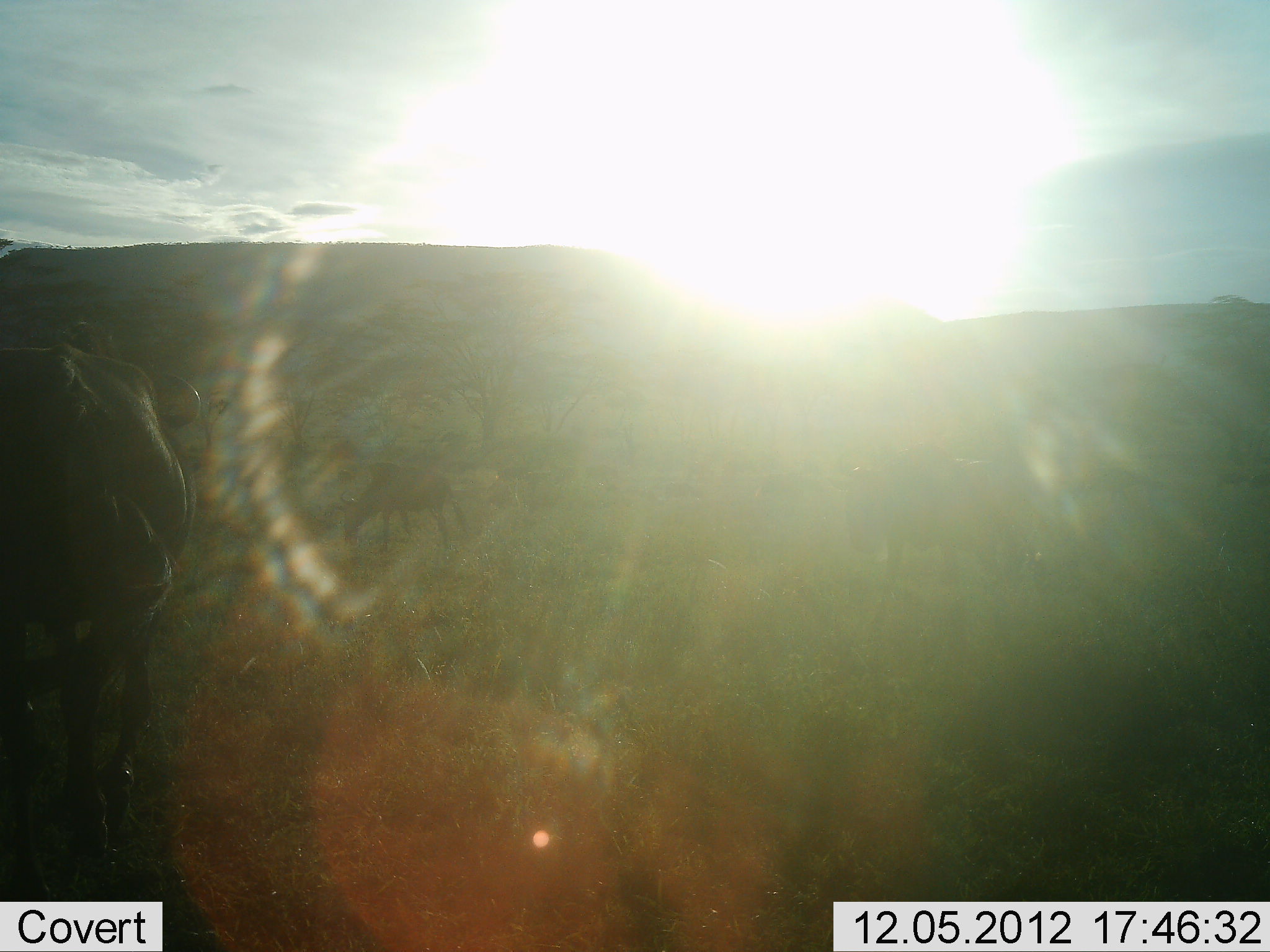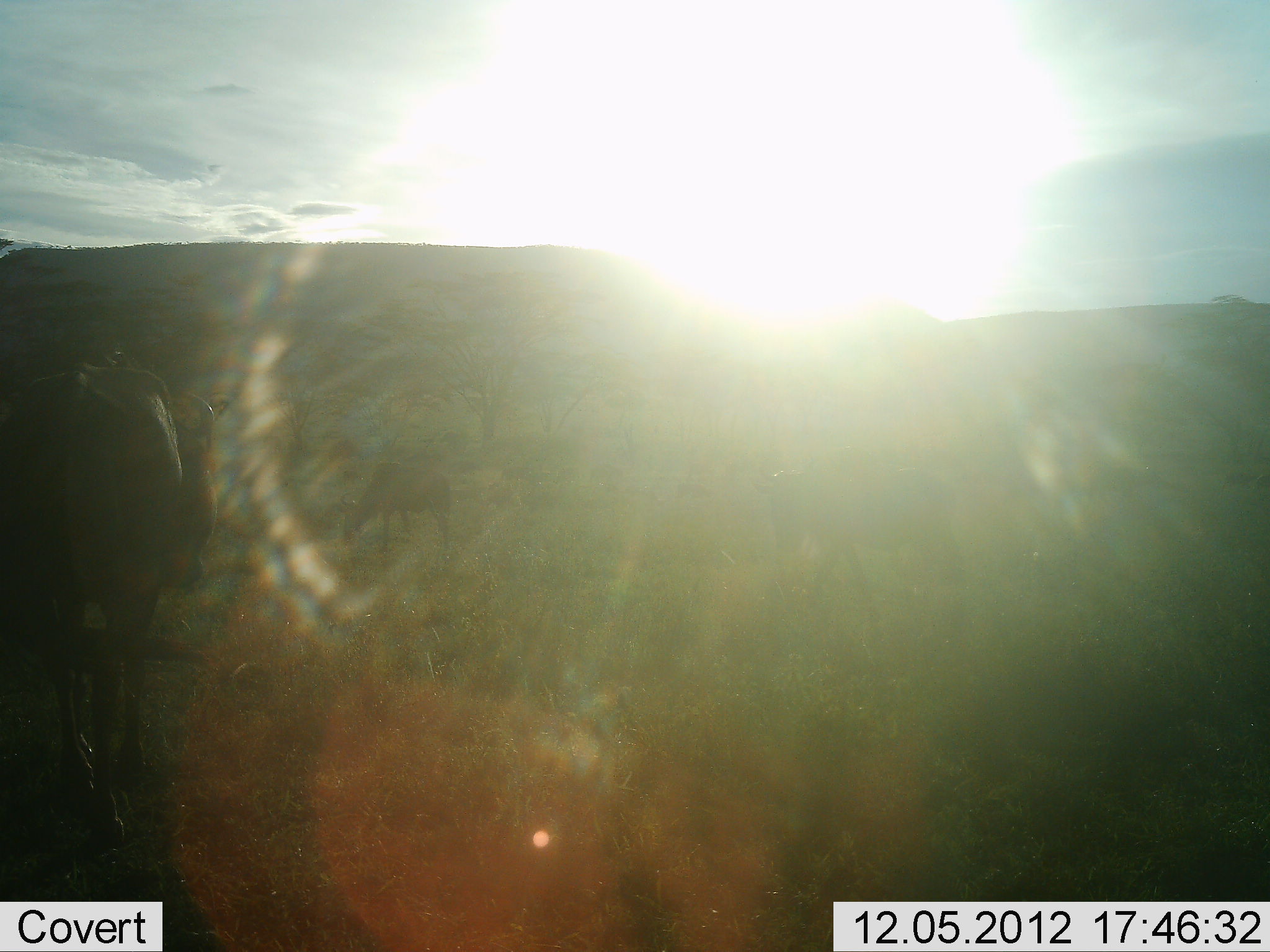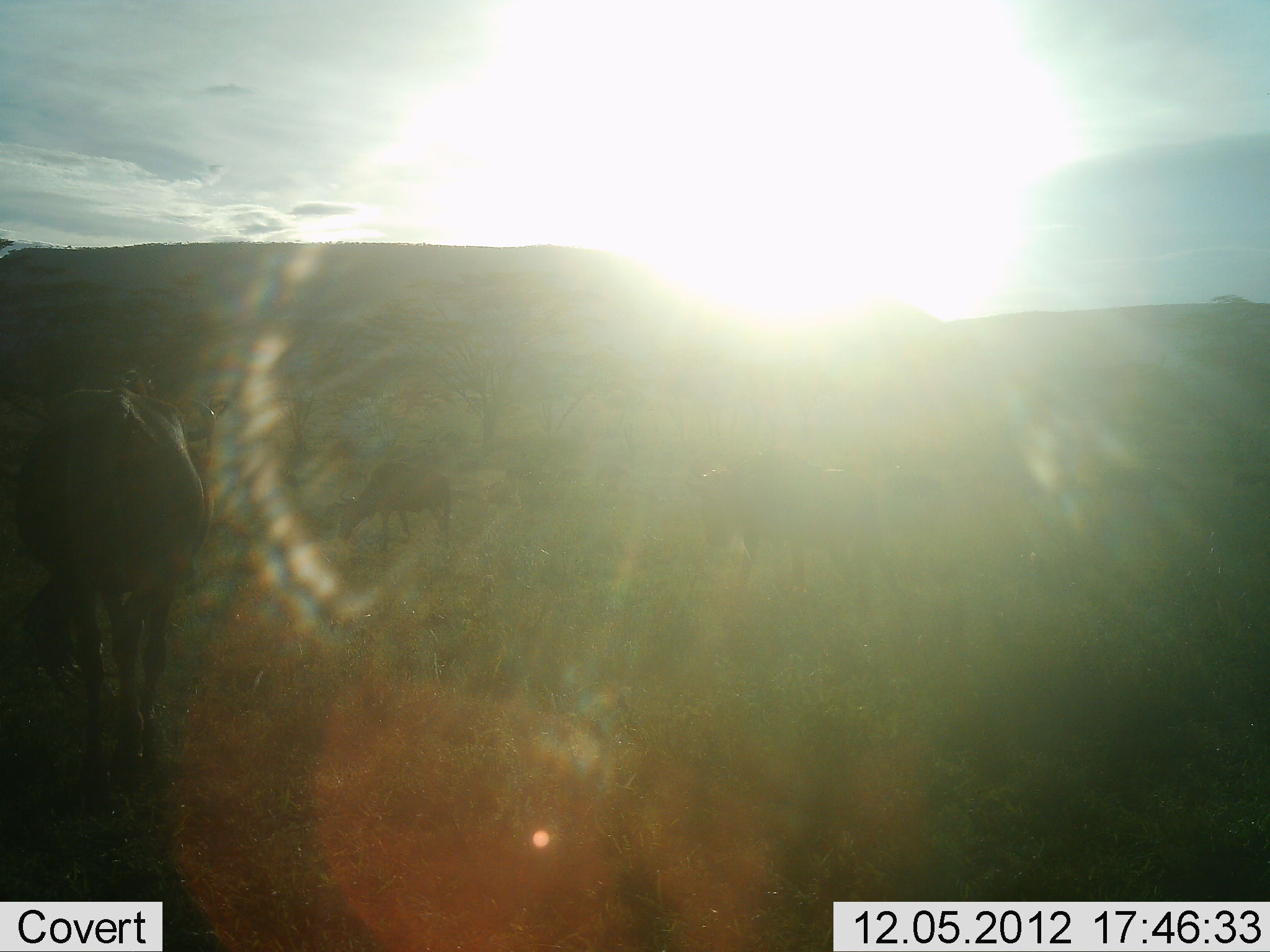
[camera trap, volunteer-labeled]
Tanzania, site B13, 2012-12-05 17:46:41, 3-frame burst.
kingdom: Animalia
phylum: Chordata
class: Mammalia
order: Artiodactyla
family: Bovidae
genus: Connochaetes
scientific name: Connochaetes taurinus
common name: blue wildebeest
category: wildebeest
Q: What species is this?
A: Wildebeest (blue wildebeest) (Connochaetes taurinus).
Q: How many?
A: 3.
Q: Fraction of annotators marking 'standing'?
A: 20%.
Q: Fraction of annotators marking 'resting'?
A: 0%.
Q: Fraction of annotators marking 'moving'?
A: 90%.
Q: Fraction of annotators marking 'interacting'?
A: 0%.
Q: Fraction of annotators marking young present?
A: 0%.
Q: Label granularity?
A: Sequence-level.